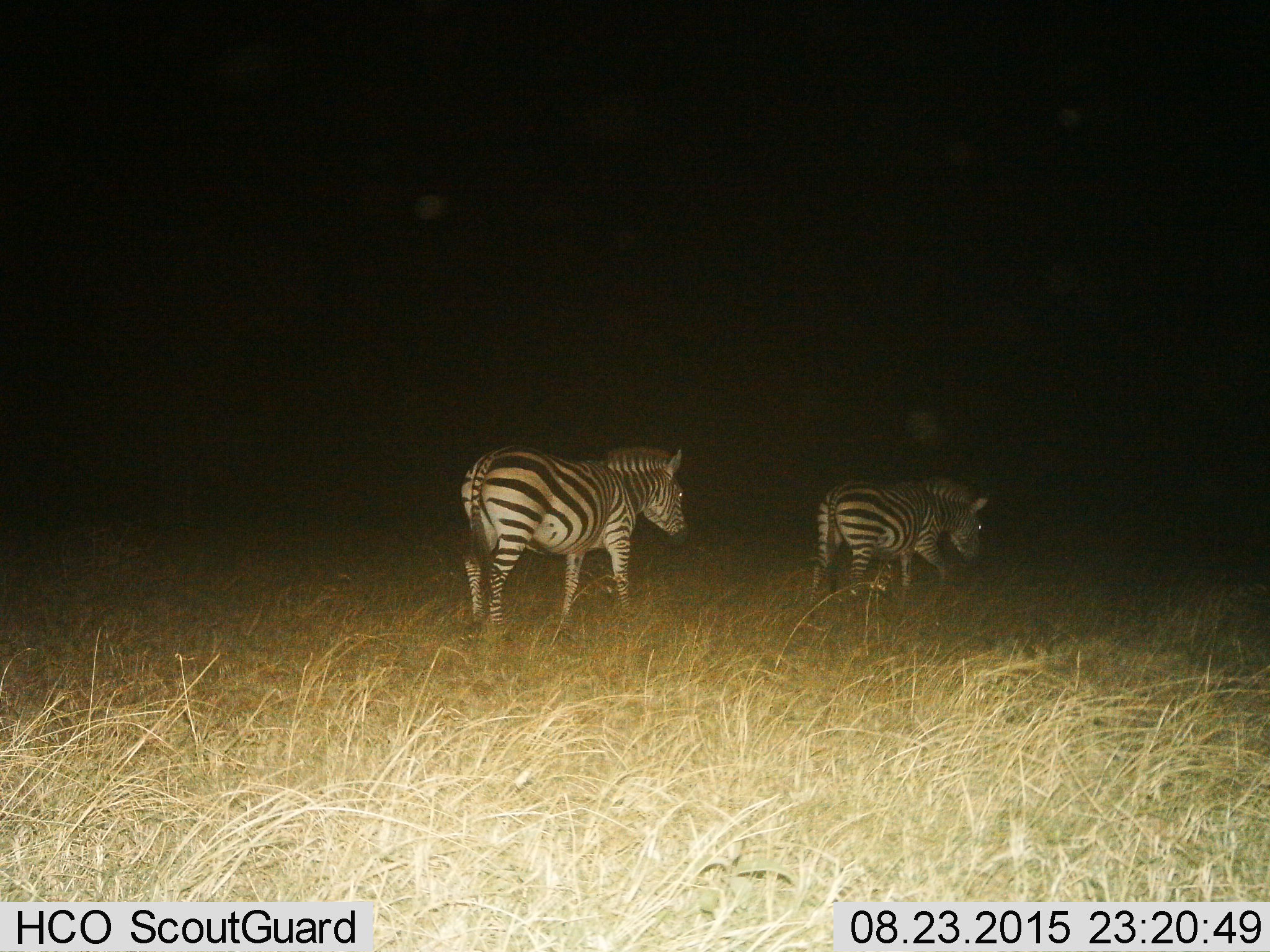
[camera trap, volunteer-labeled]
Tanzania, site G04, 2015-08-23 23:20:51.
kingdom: Animalia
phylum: Chordata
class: Mammalia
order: Perissodactyla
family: Equidae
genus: Equus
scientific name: Equus quagga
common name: plains zebra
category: zebra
Zebra (plains zebra) (Equus quagga), count 2. Behavior (volunteer vote fractions): standing 32%, resting 0%, moving 89%, interacting 0%. Young present (vote fraction): 0%. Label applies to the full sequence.